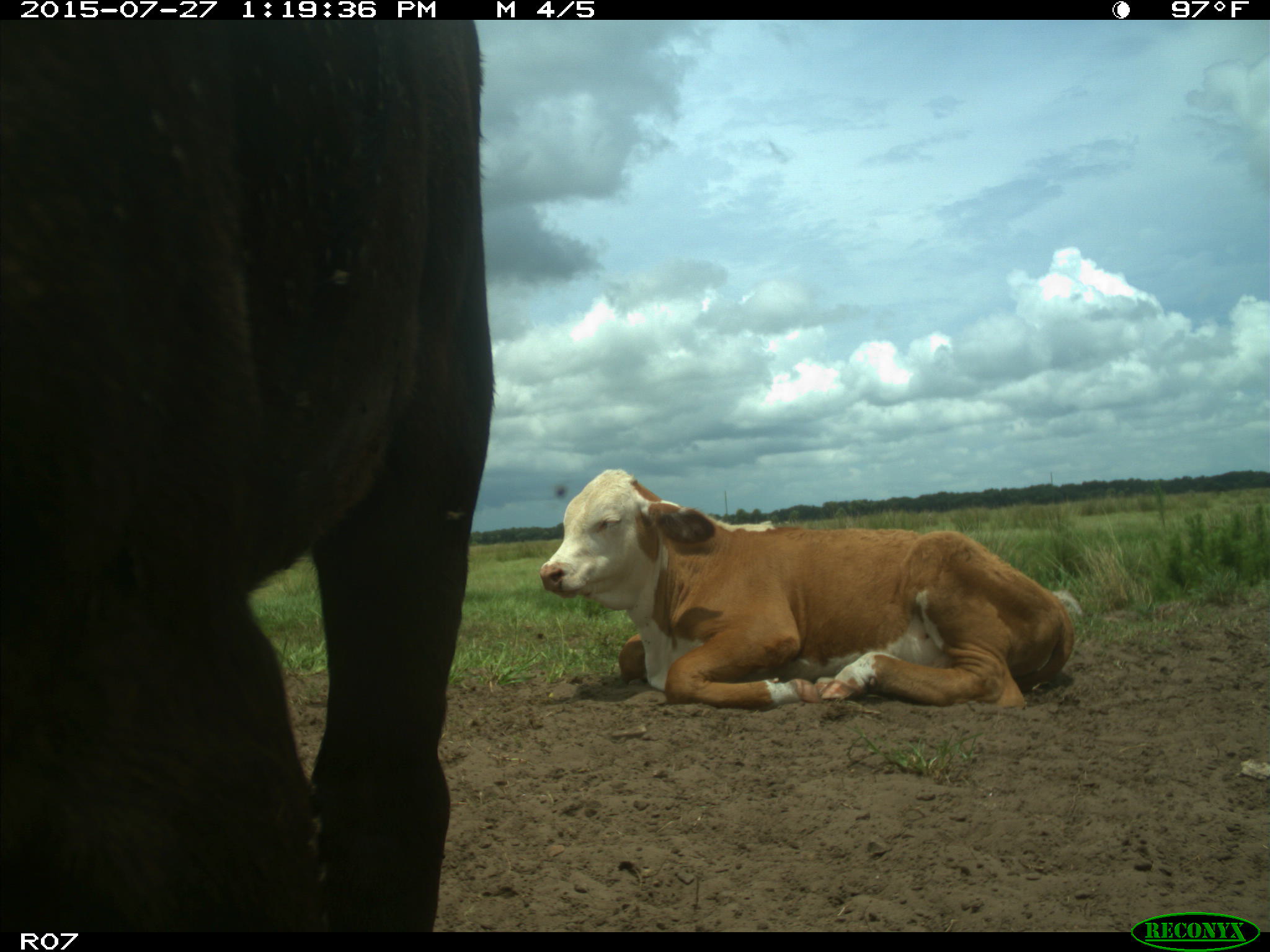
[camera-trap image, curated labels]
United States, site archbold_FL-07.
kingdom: Animalia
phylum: Chordata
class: Mammalia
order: Artiodactyla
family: Bovidae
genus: Bos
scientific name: Bos taurus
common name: domestic cow